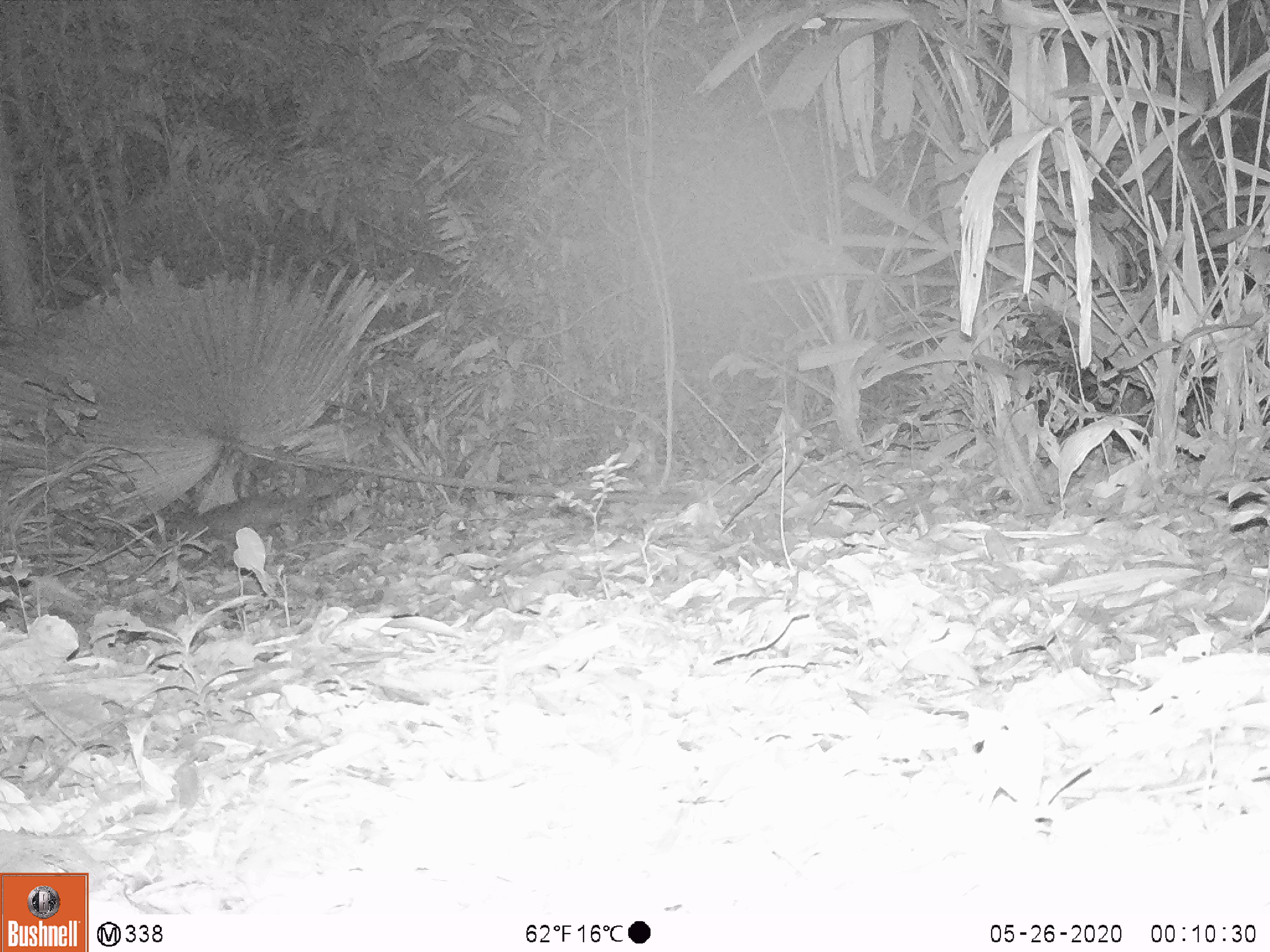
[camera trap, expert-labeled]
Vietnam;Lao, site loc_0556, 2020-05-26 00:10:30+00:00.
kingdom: Animalia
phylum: Chordata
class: Mammalia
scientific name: Mammalia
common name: mammal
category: unidentified small mammal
Unidentified small mammal (mammal) (Mammalia). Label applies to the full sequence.